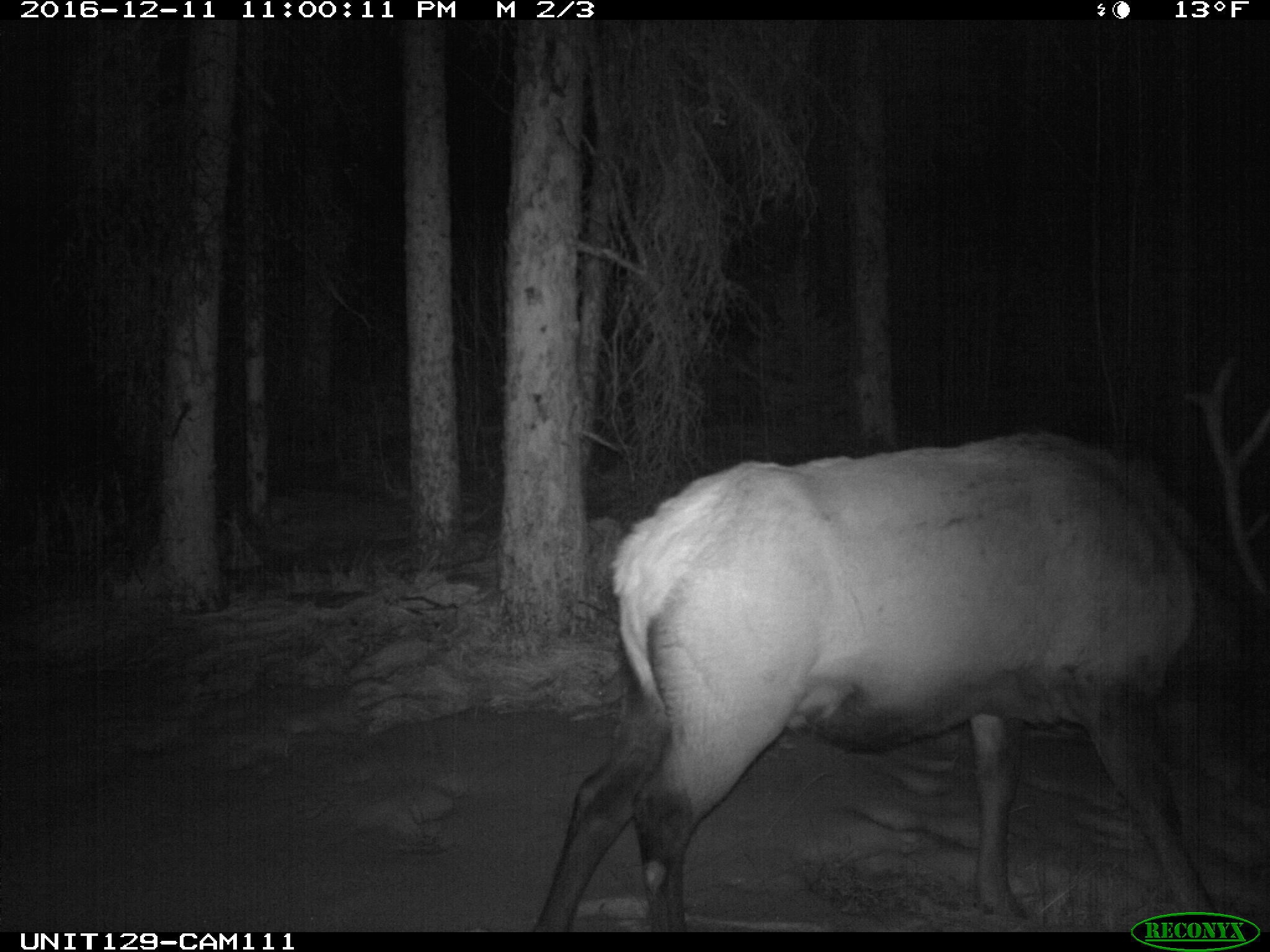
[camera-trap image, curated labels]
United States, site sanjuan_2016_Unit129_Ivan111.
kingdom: Animalia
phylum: Chordata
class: Mammalia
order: Artiodactyla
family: Cervidae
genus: Cervus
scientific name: Cervus elaphus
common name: red deer